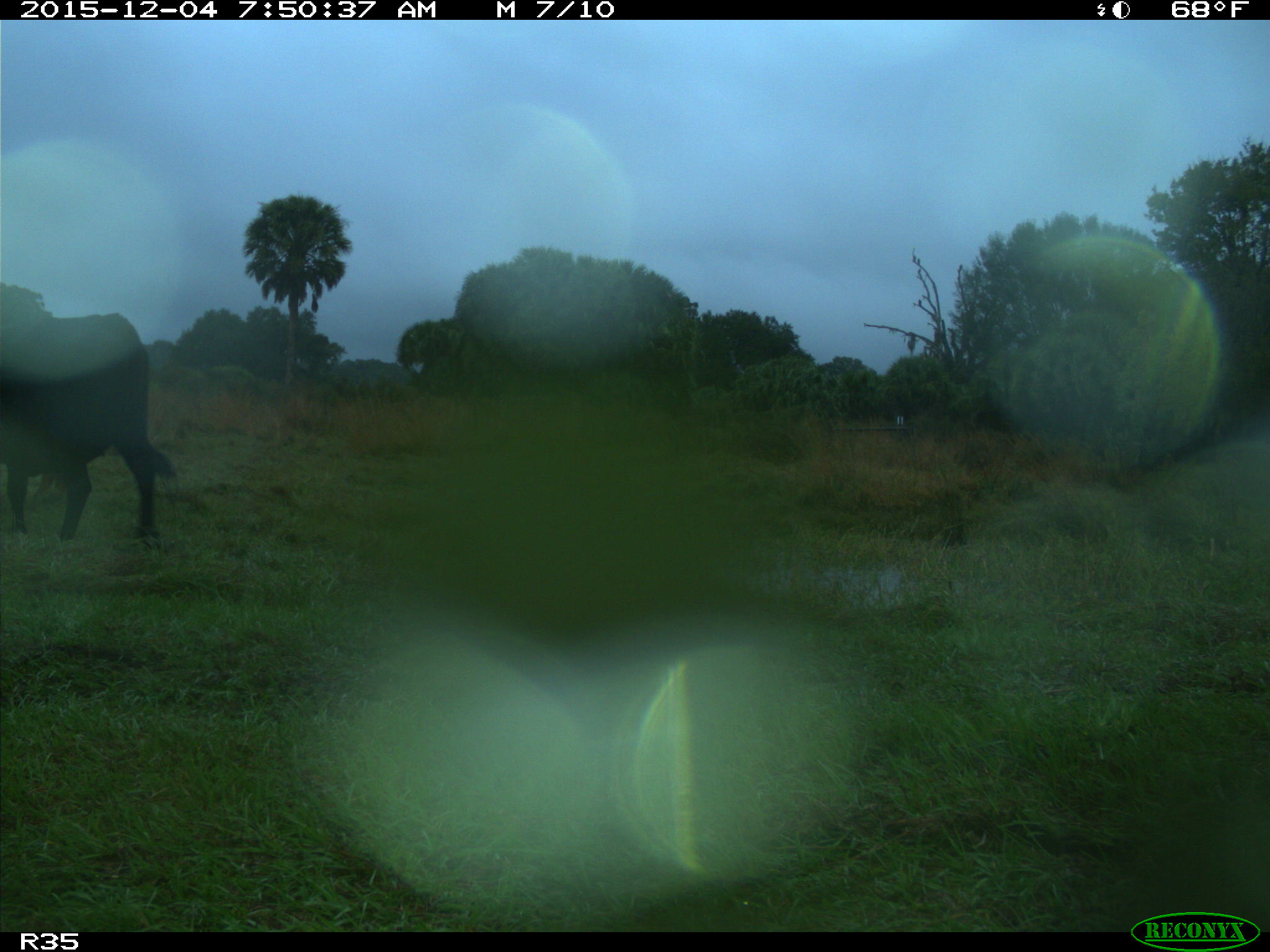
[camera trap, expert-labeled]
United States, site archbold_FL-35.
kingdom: Animalia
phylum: Chordata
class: Mammalia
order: Artiodactyla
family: Bovidae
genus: Bos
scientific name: Bos taurus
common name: domestic cow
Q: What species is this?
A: Bos taurus (domestic cow).